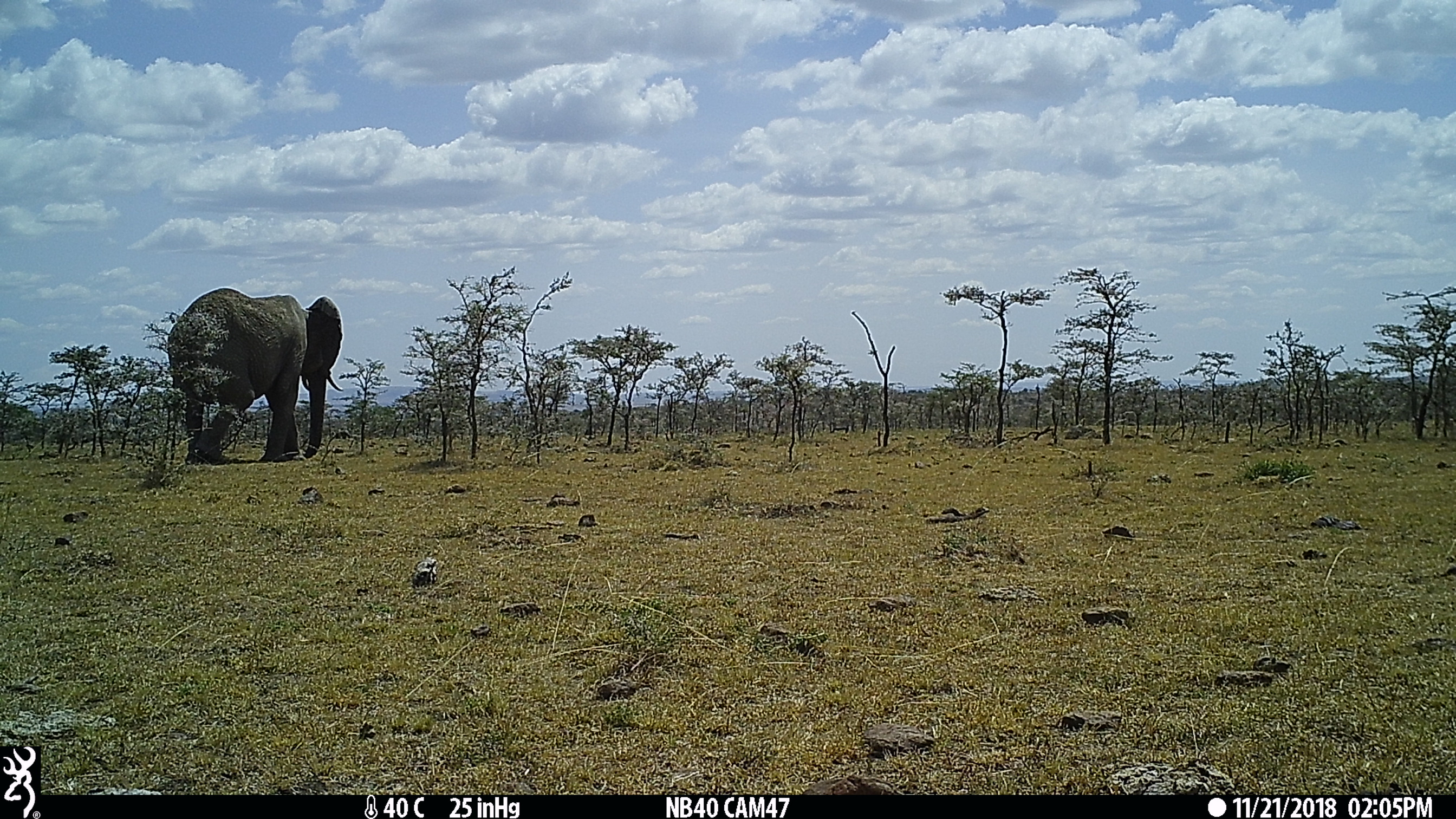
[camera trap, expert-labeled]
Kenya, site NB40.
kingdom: Animalia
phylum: Chordata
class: Mammalia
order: Proboscidea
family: Elephantidae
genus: Loxodonta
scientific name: Loxodonta africana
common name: elephant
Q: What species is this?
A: Elephant (Loxodonta africana).